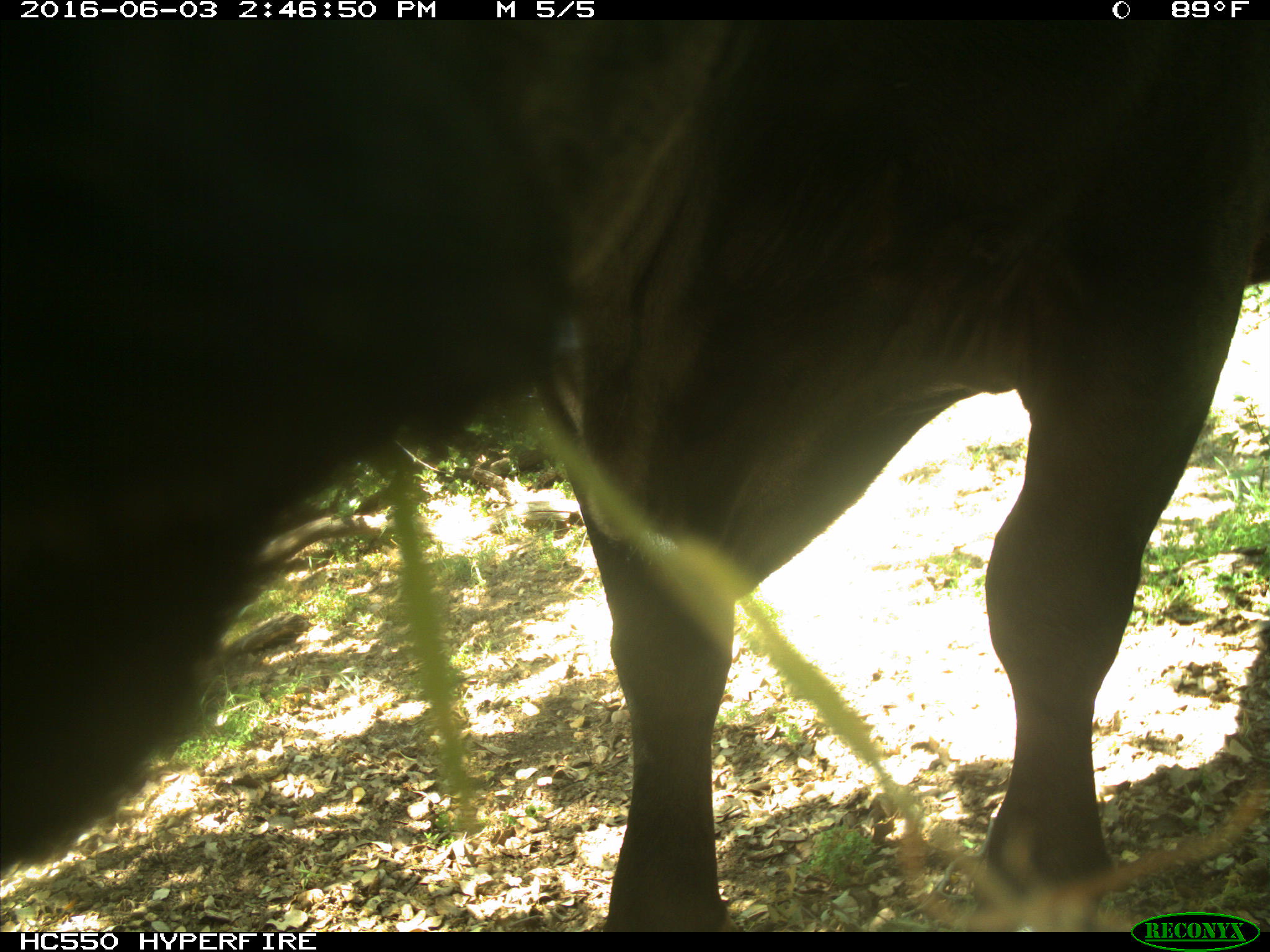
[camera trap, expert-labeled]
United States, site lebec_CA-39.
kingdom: Animalia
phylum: Chordata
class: Mammalia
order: Artiodactyla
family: Bovidae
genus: Bos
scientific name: Bos taurus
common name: domestic cow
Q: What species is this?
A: Bos taurus (domestic cow).